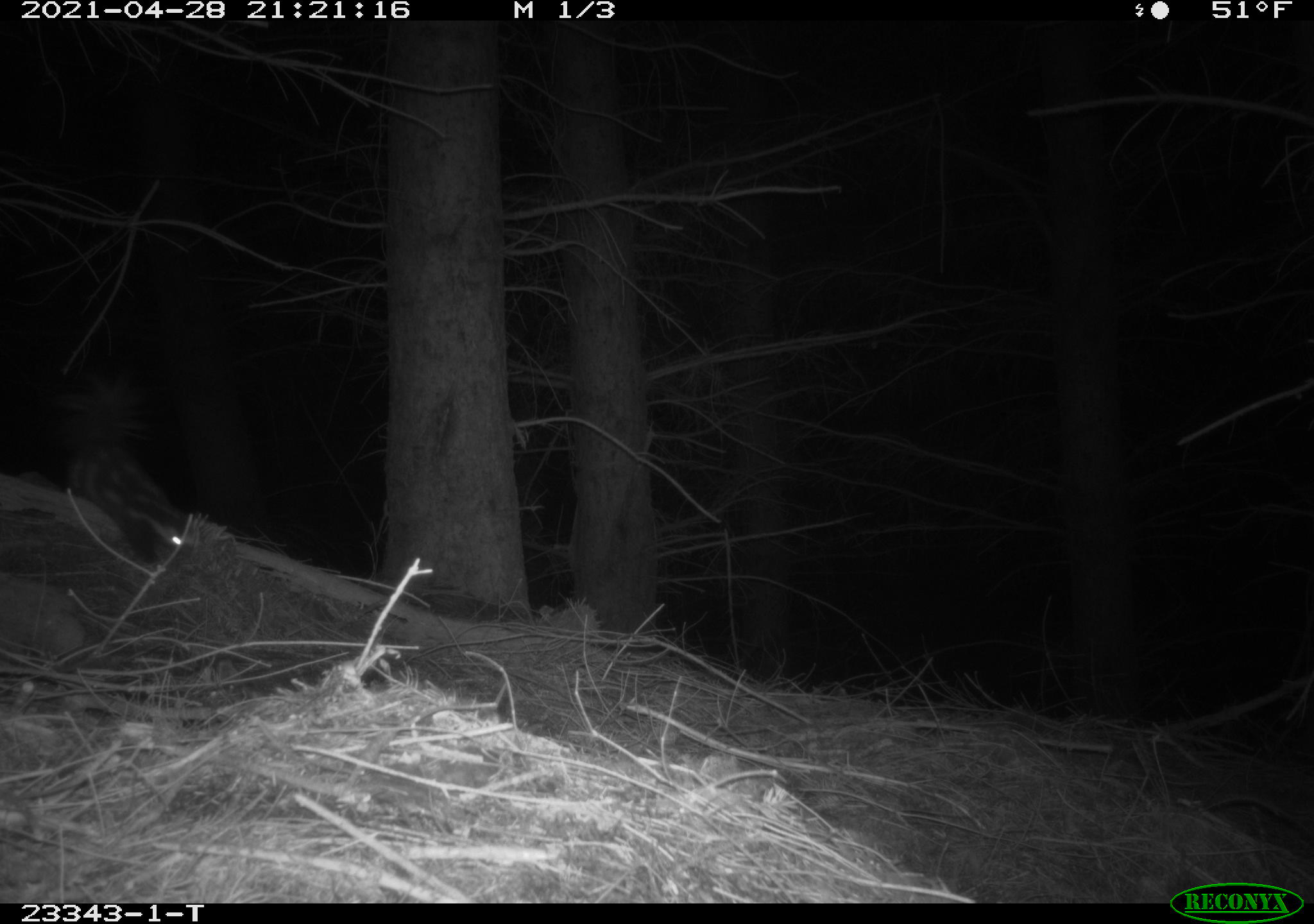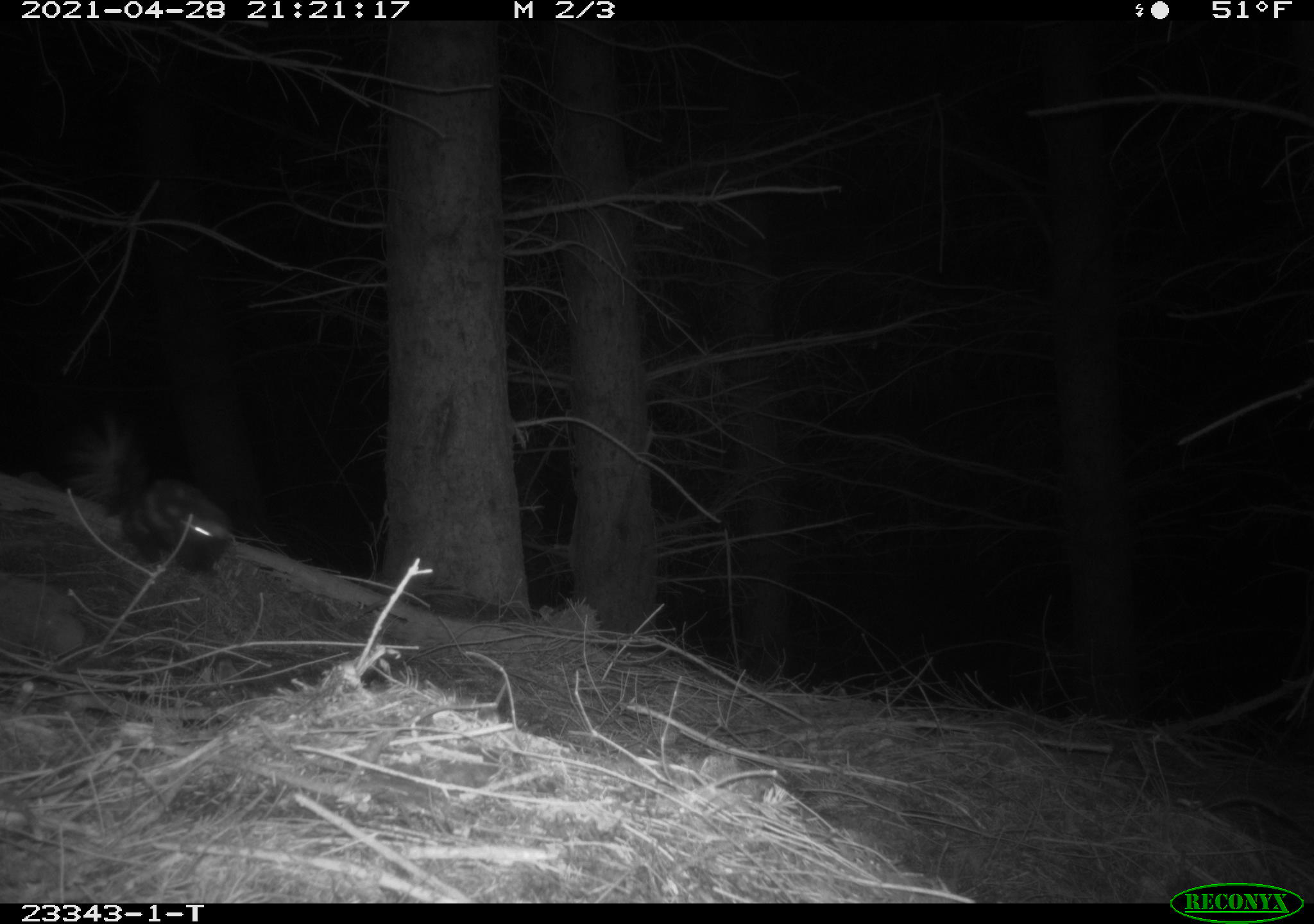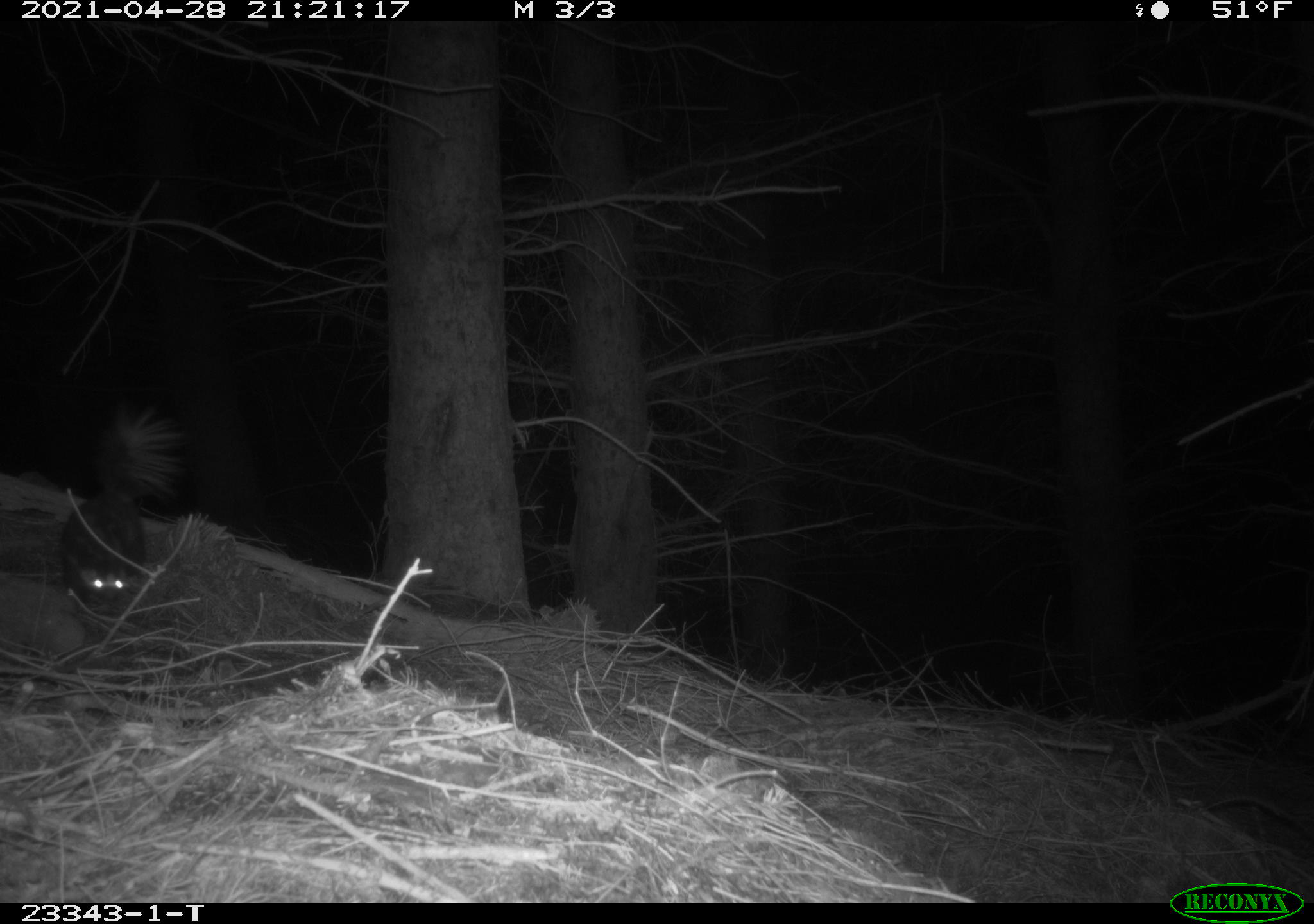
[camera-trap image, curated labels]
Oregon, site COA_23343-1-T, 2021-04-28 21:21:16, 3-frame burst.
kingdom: Animalia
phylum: Chordata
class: Mammalia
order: Carnivora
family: Mephitidae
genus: Spilogale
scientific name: Spilogale gracilis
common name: western spotted skunk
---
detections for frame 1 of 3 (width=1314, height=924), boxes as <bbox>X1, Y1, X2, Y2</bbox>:
western spotted skunk: <bbox>51, 363, 201, 567</bbox>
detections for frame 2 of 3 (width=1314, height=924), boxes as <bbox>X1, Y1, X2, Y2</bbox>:
western spotted skunk: <bbox>78, 402, 238, 579</bbox>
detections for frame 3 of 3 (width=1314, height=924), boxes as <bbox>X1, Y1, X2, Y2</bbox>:
western spotted skunk: <bbox>50, 392, 183, 630</bbox>